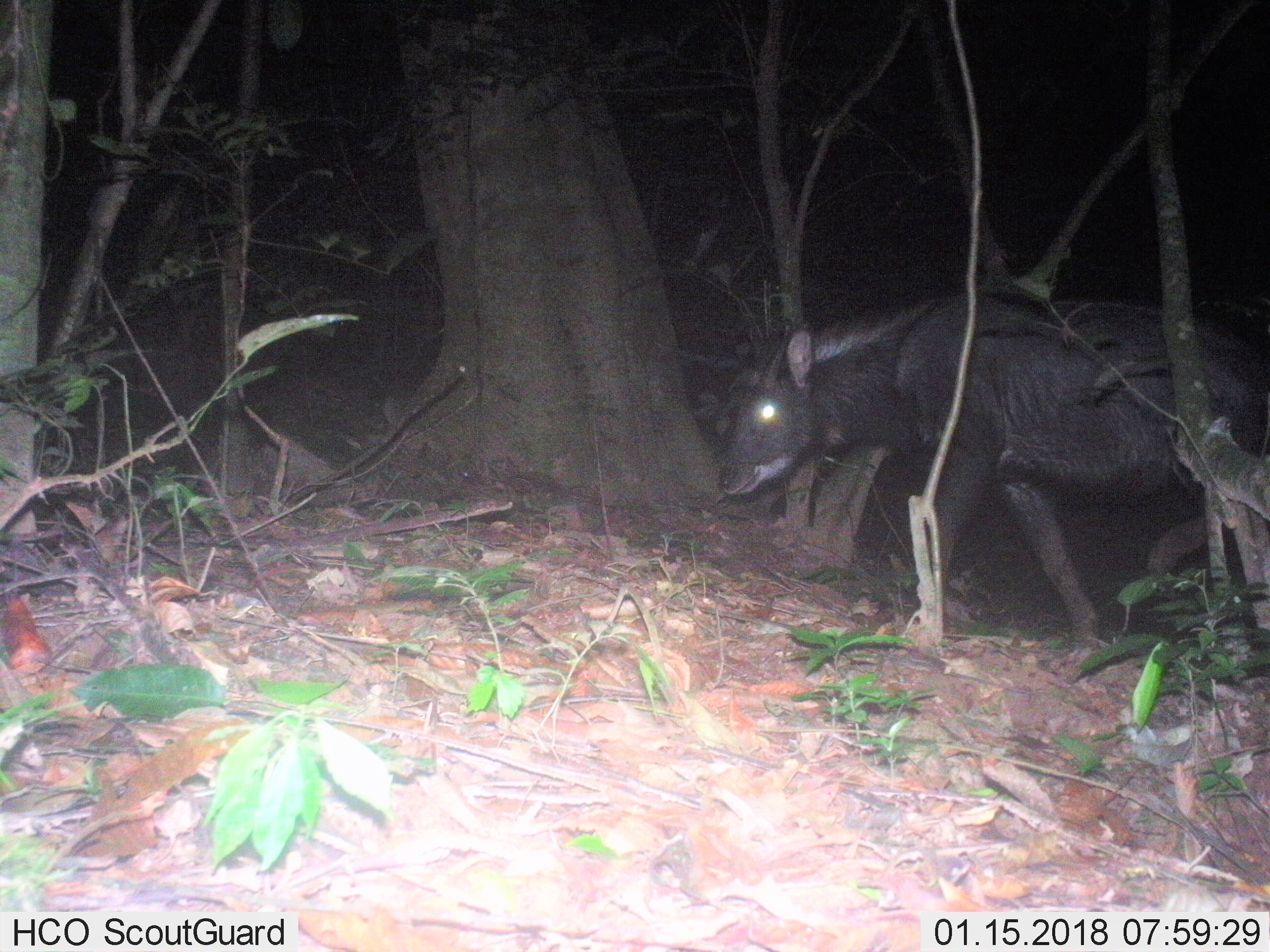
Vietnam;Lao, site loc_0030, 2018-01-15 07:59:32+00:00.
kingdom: Animalia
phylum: Chordata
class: Mammalia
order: Artiodactyla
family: Bovidae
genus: Capricornis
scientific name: Capricornis sumatraensis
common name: chinese serow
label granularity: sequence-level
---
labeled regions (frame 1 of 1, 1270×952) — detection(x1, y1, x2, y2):
chinese serow: detection(718, 288, 1270, 645)